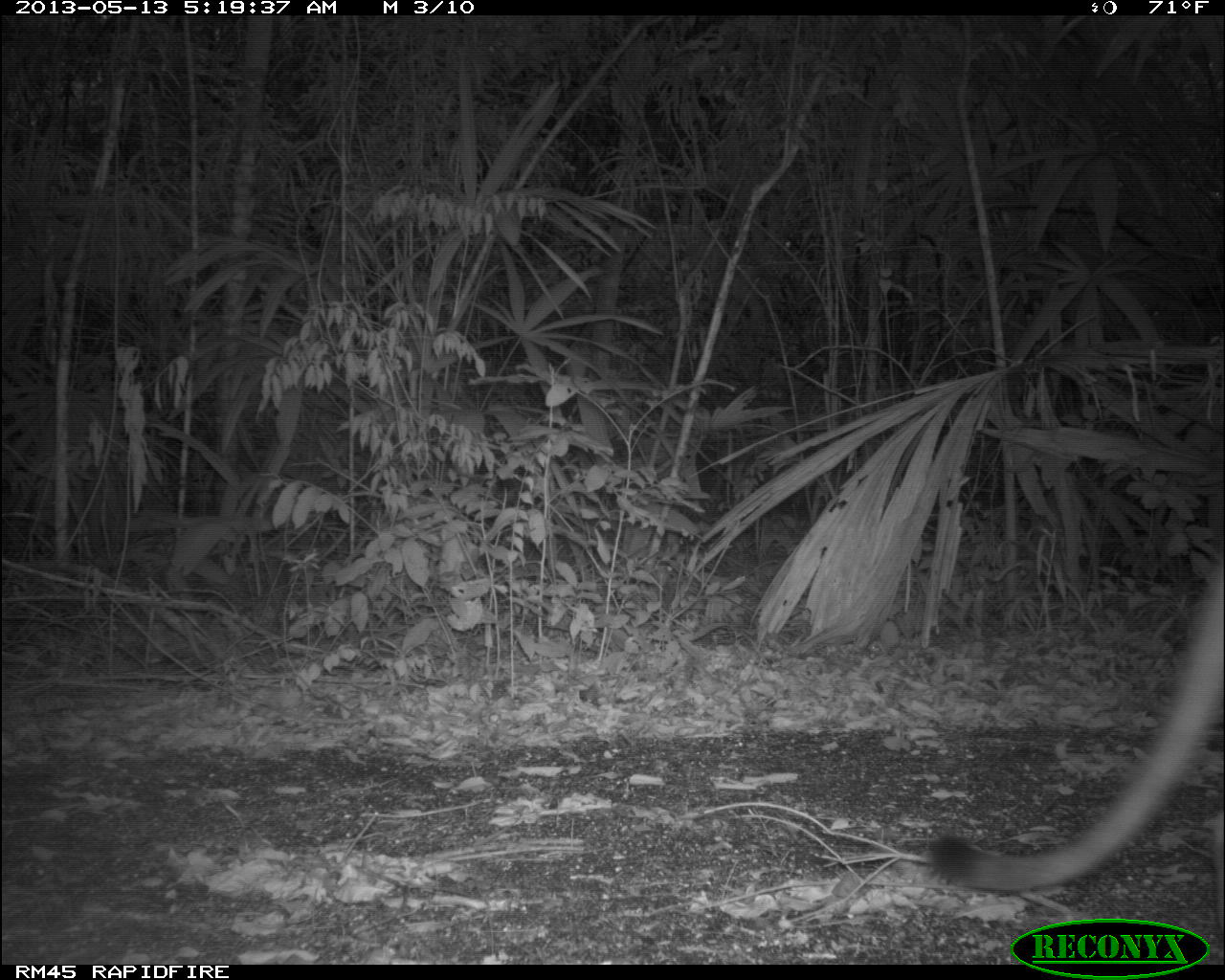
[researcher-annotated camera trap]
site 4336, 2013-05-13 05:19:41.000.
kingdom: Animalia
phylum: Chordata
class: Mammalia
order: Carnivora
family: Felidae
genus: Puma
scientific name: Puma concolor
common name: mountain lion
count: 1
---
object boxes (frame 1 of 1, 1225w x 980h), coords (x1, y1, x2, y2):
puma concolor: (927, 559, 1224, 892)